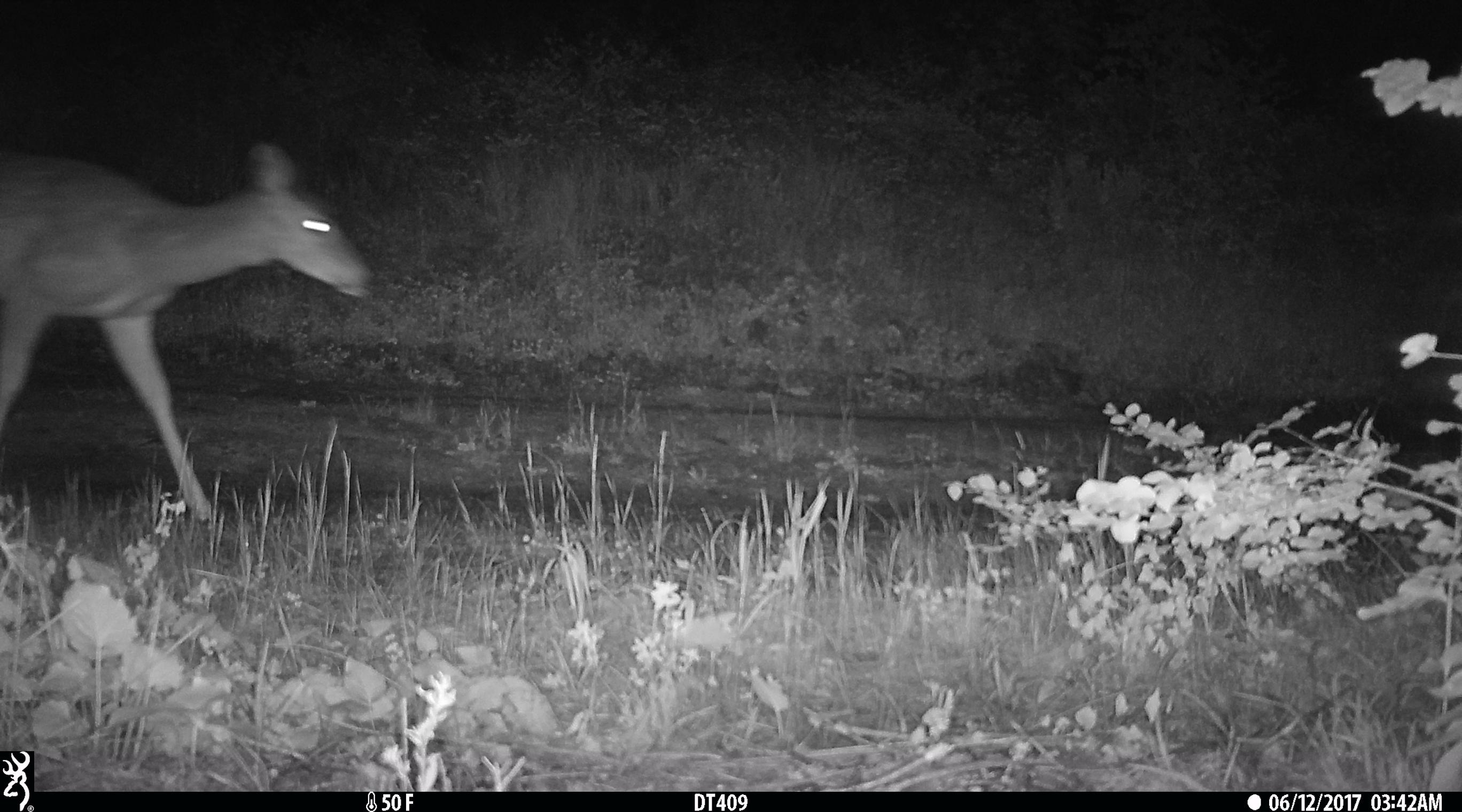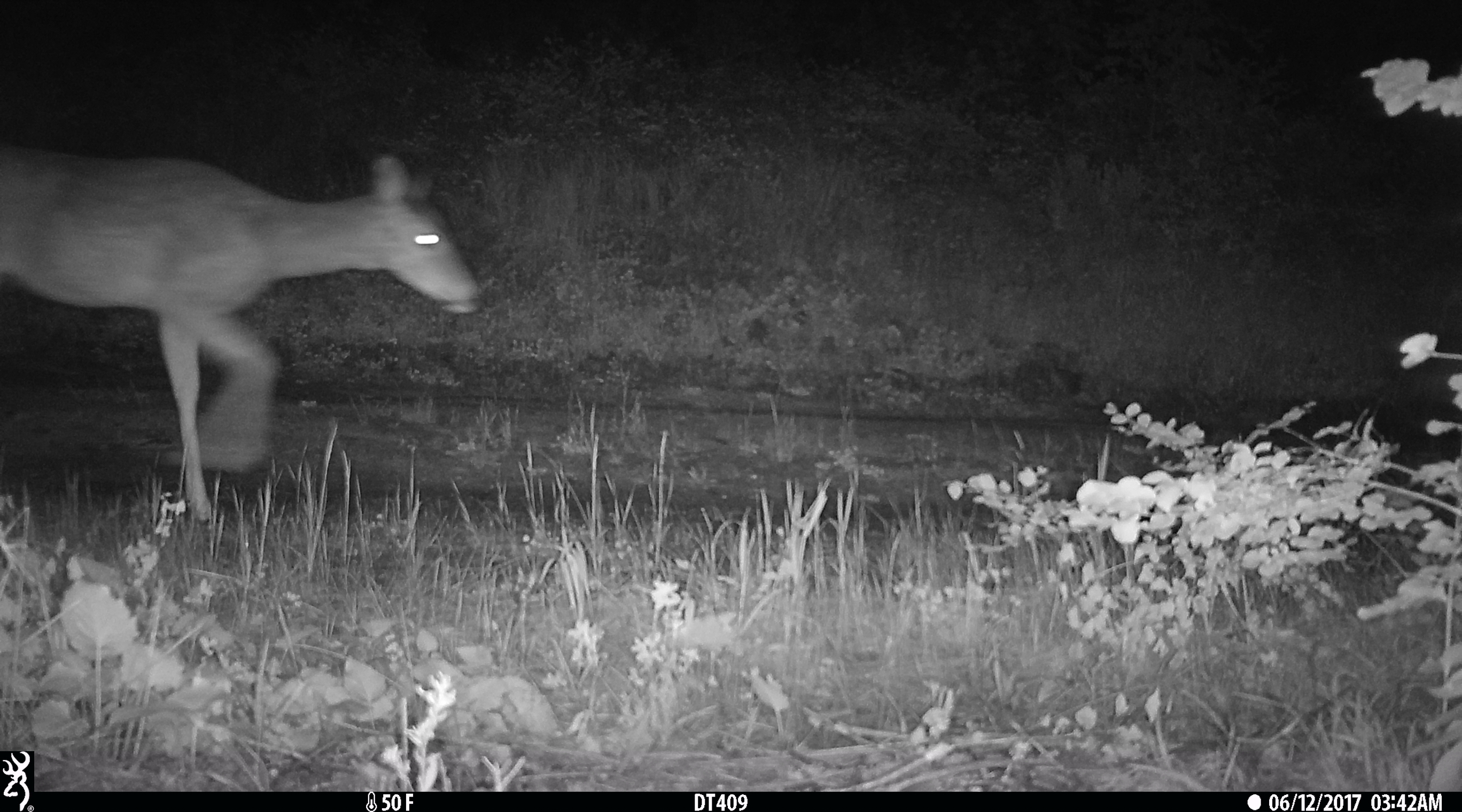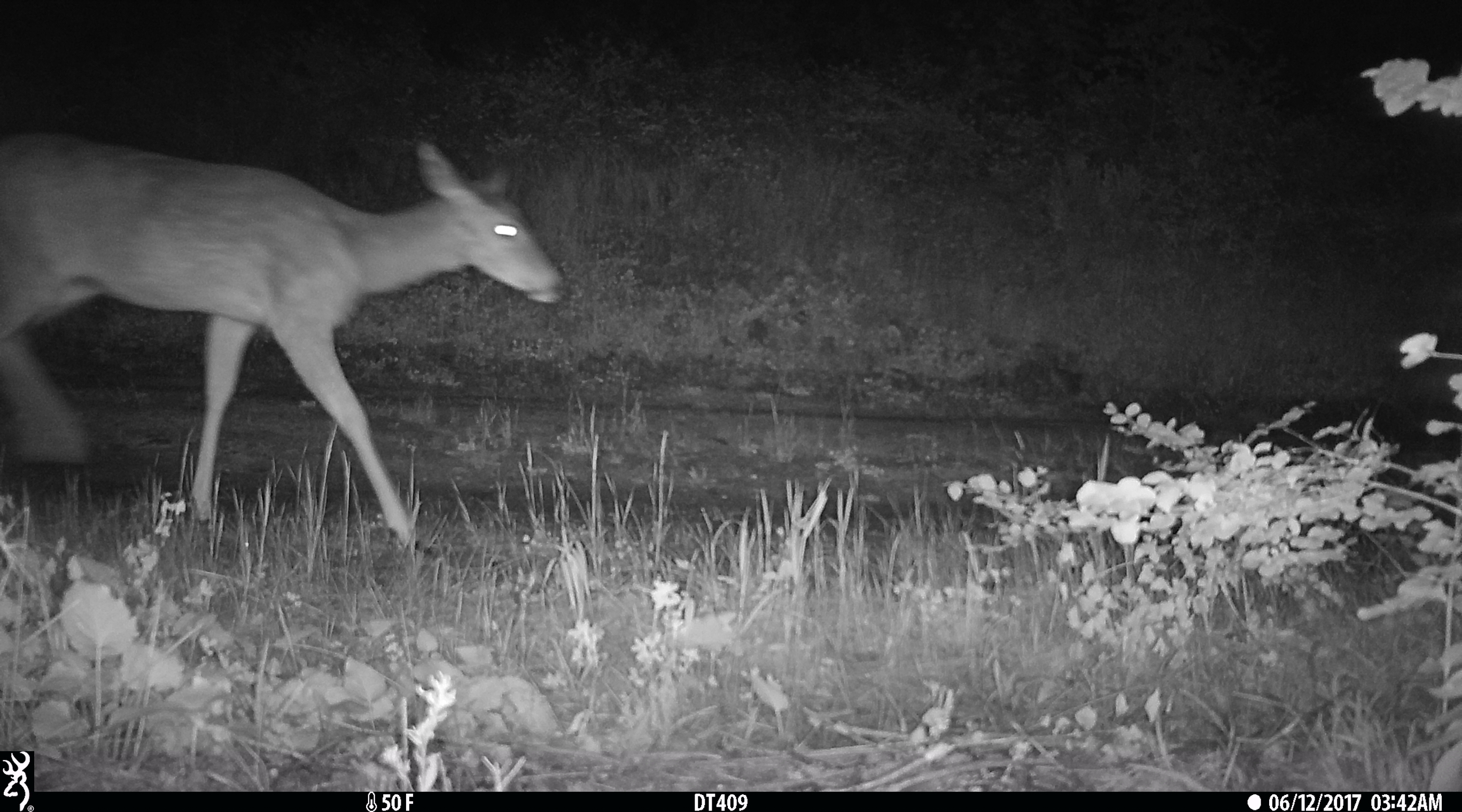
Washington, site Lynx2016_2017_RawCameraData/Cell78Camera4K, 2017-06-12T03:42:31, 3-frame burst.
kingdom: Animalia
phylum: Chordata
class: Mammalia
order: Artiodactyla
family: Cervidae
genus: Odocoileus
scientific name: Odocoileus virginianus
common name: white-tailed deer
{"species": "Odocoileus virginianus (white-tailed deer)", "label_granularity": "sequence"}